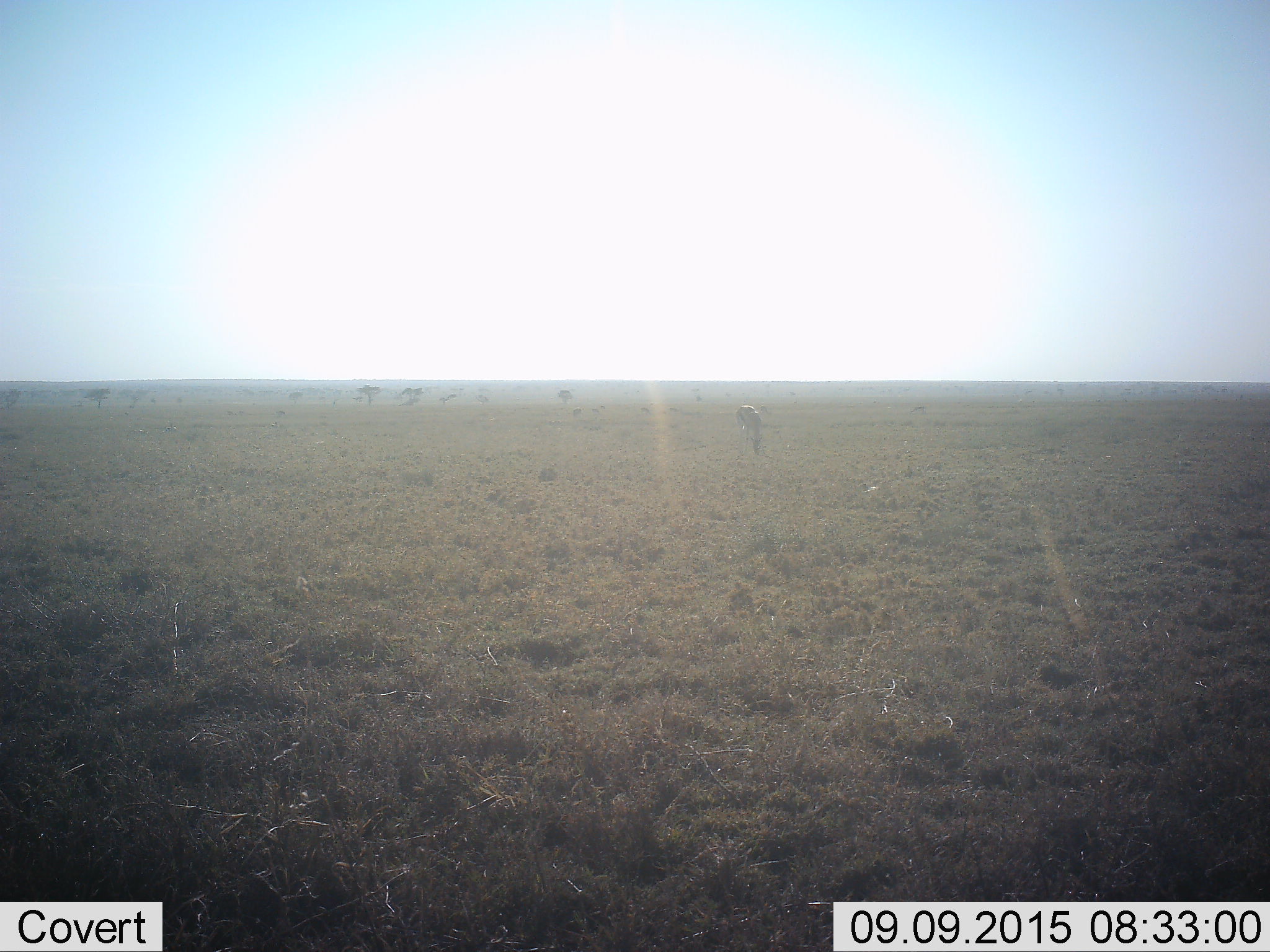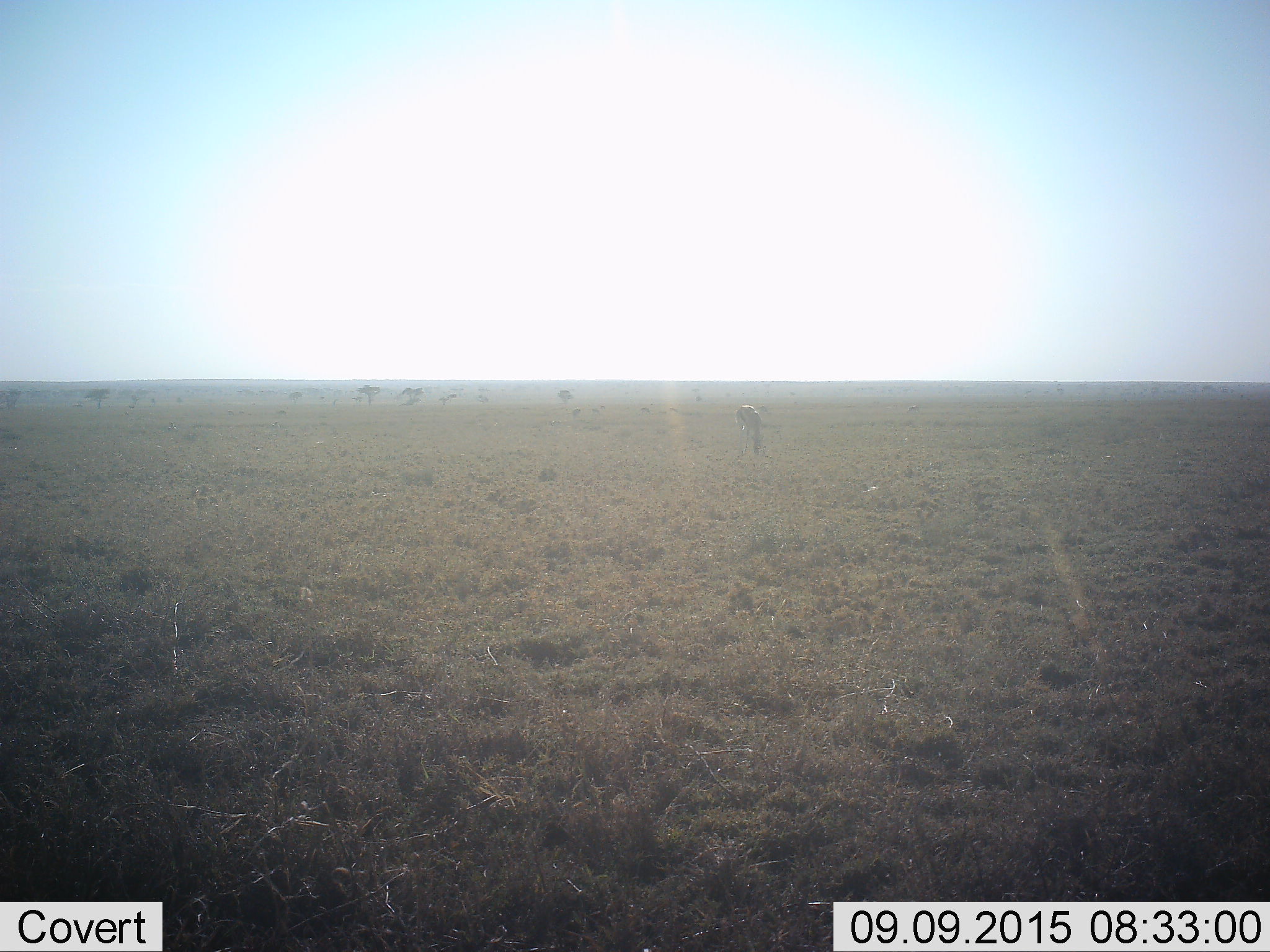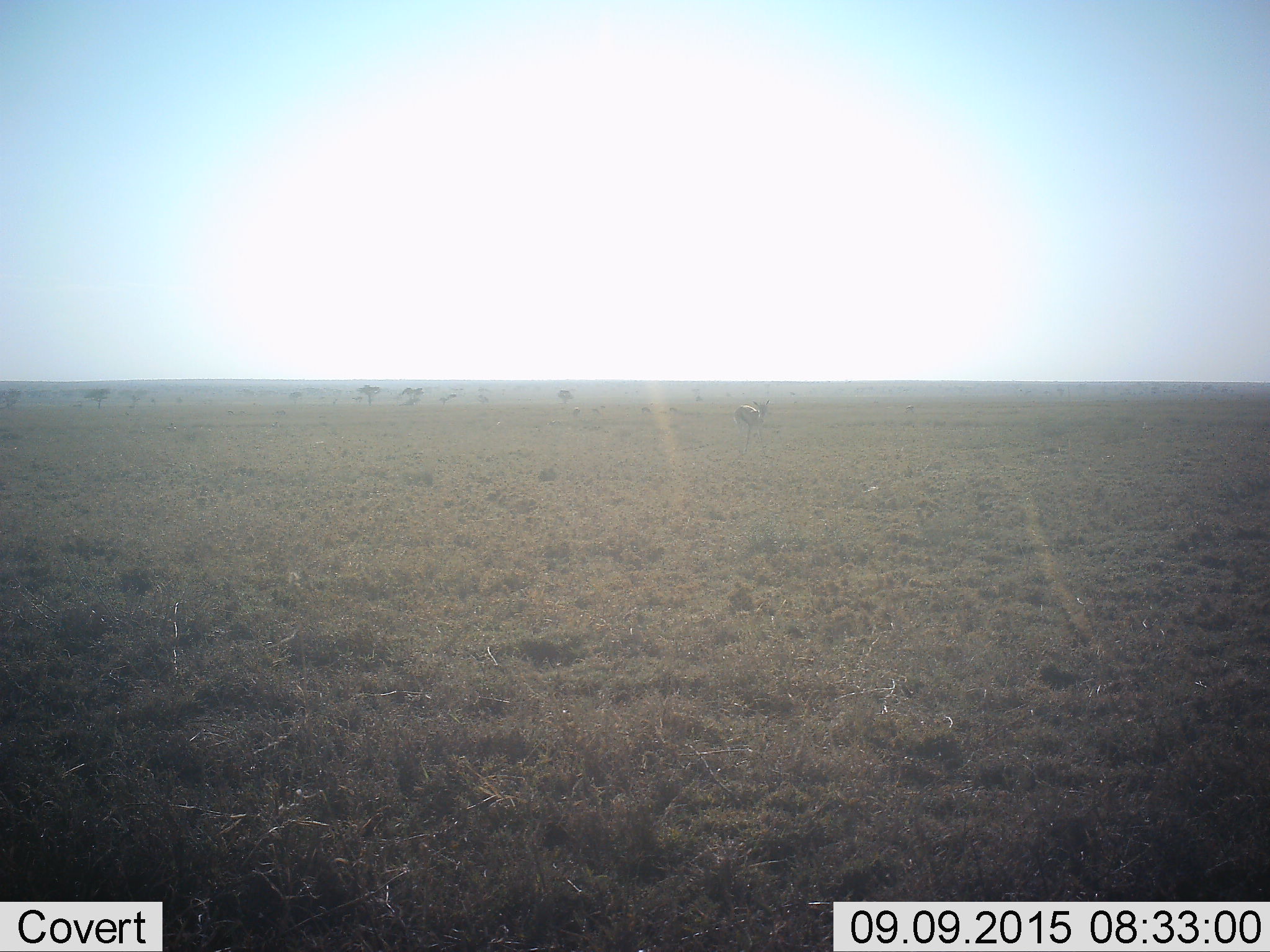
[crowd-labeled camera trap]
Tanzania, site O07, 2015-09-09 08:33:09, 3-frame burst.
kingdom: Animalia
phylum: Chordata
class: Mammalia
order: Artiodactyla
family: Bovidae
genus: Eudorcas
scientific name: Eudorcas thomsonii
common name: thomson's gazelle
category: gazellethomsons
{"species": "gazellethomsons (thomson's gazelle) (Eudorcas thomsonii)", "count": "2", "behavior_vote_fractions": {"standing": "50%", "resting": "0%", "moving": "17%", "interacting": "0%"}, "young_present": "0%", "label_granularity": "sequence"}